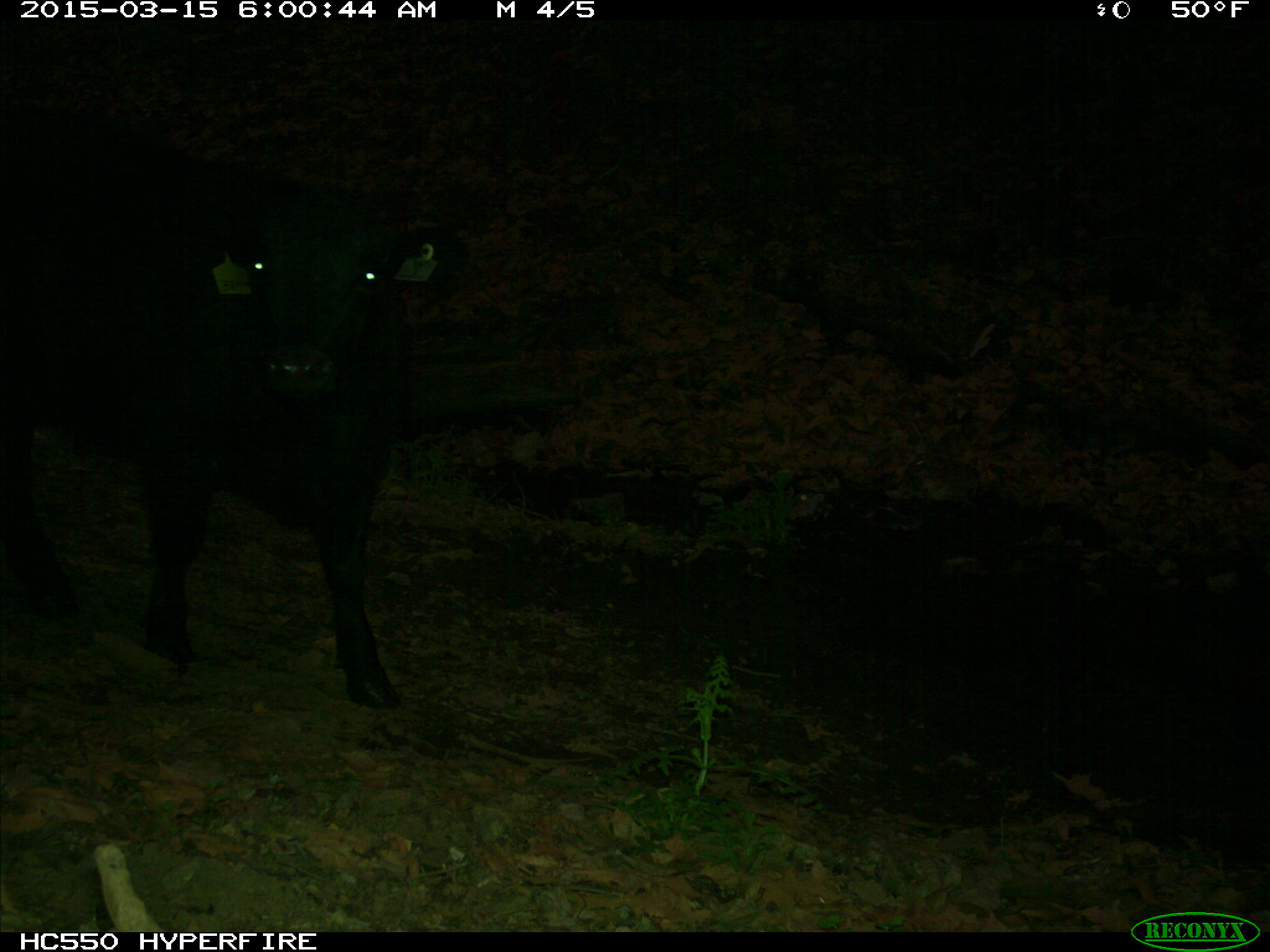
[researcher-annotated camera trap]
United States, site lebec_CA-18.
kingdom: Animalia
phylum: Chordata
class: Mammalia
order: Artiodactyla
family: Bovidae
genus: Bos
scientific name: Bos taurus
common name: domestic cow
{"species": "Bos taurus (domestic cow)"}